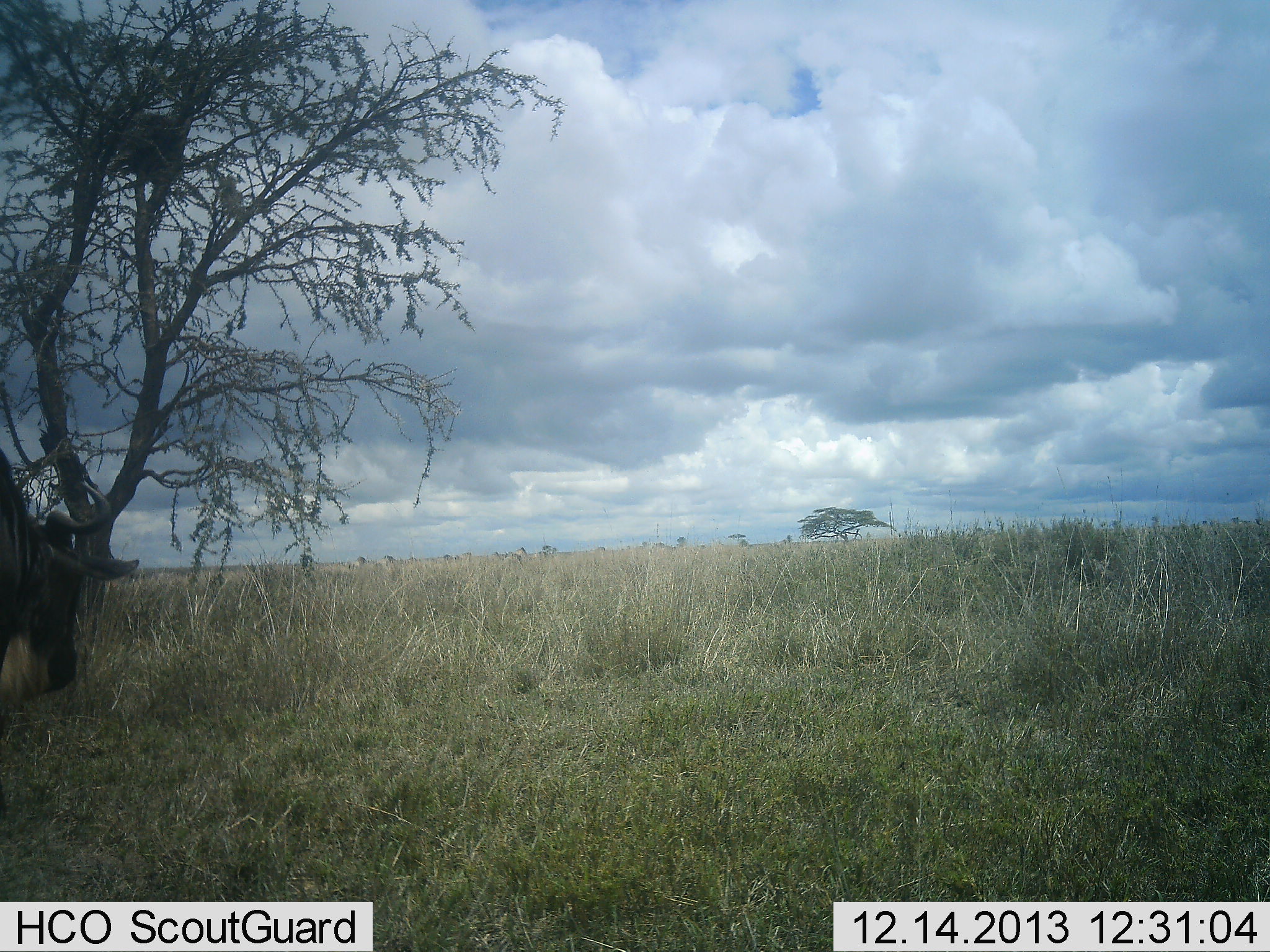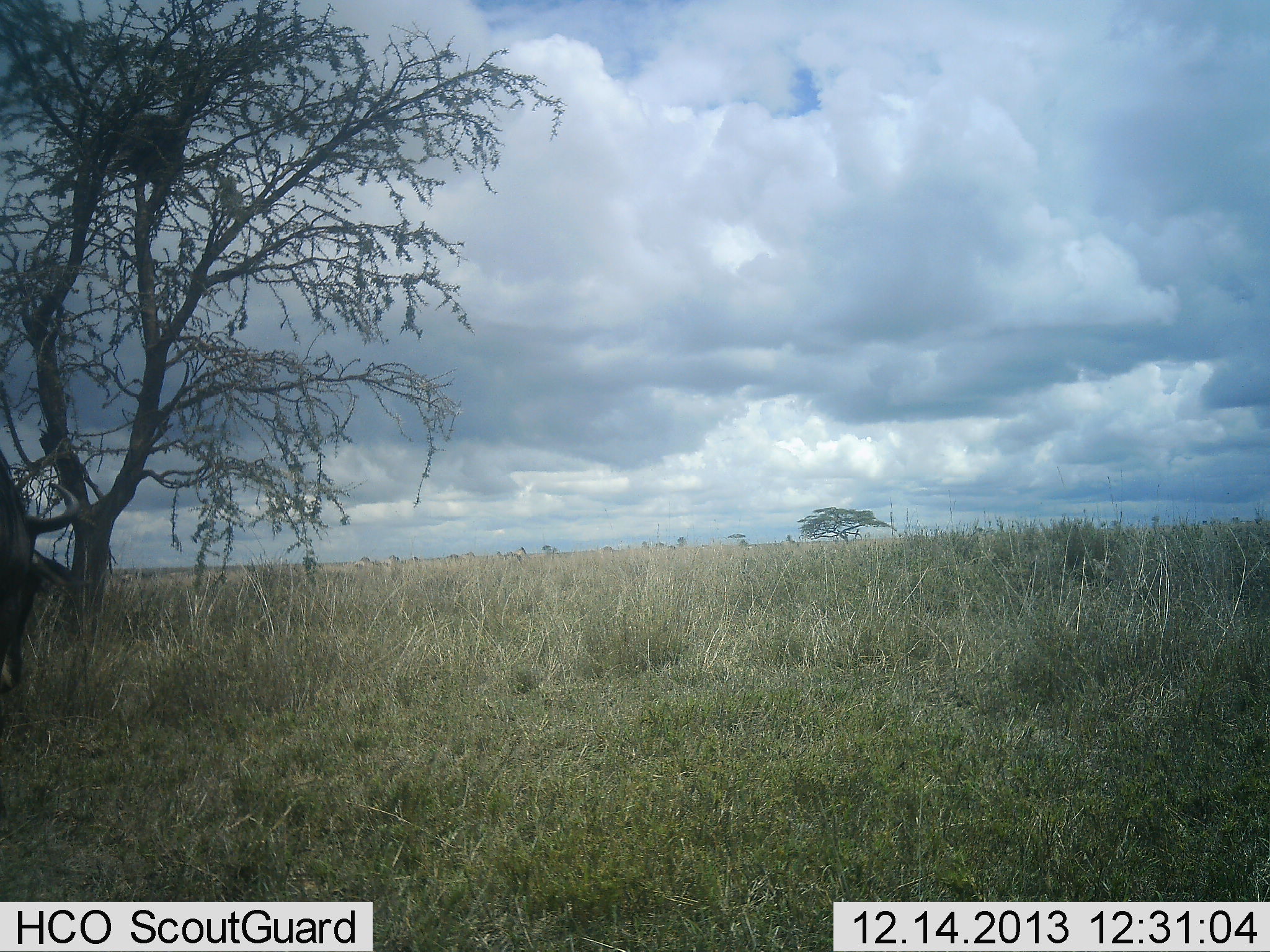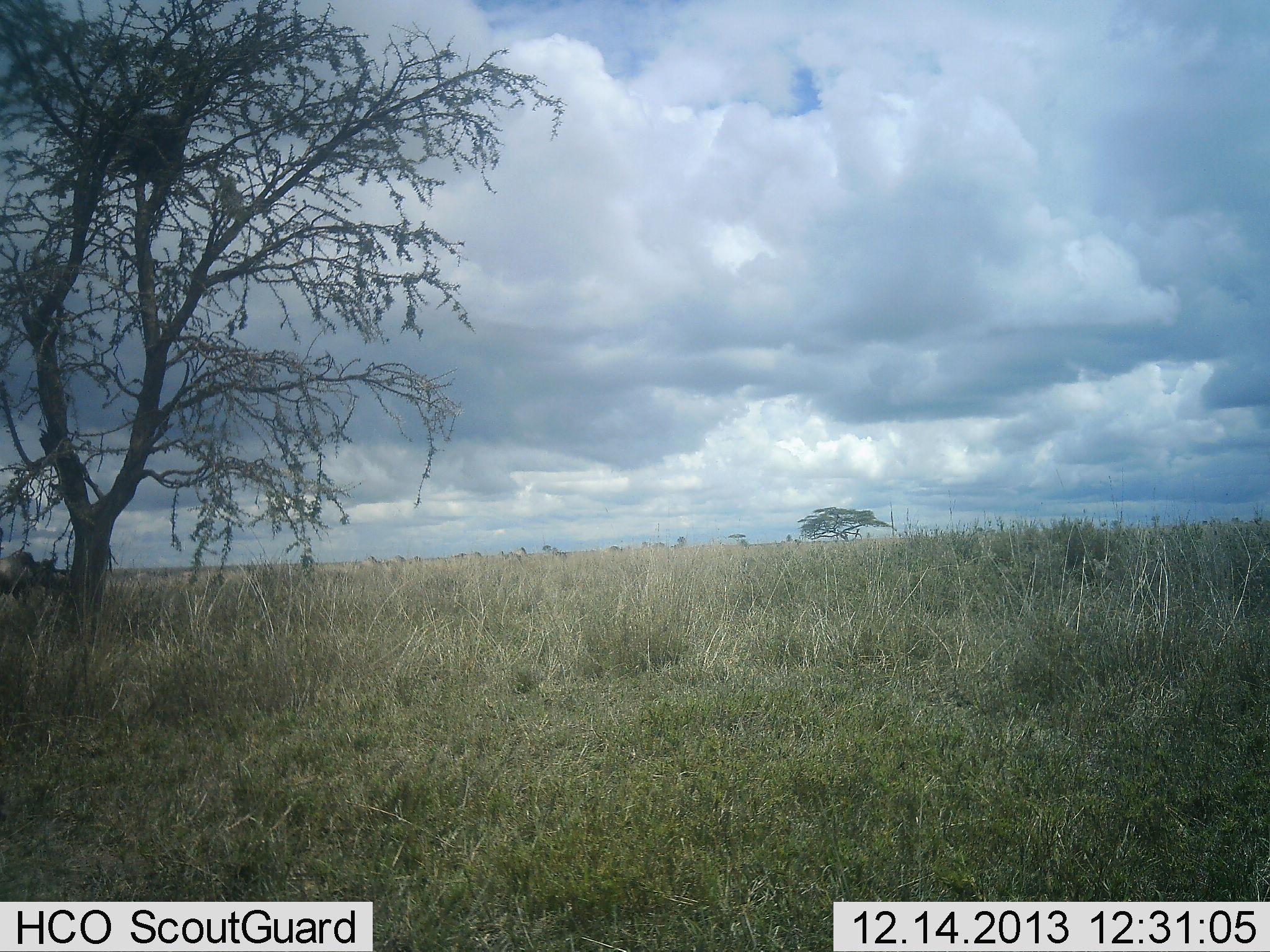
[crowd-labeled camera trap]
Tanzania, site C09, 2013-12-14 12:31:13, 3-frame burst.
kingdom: Animalia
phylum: Chordata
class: Mammalia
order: Artiodactyla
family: Bovidae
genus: Connochaetes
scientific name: Connochaetes taurinus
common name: blue wildebeest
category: wildebeest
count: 1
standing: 40%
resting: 0%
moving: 20%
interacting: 0%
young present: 0%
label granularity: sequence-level